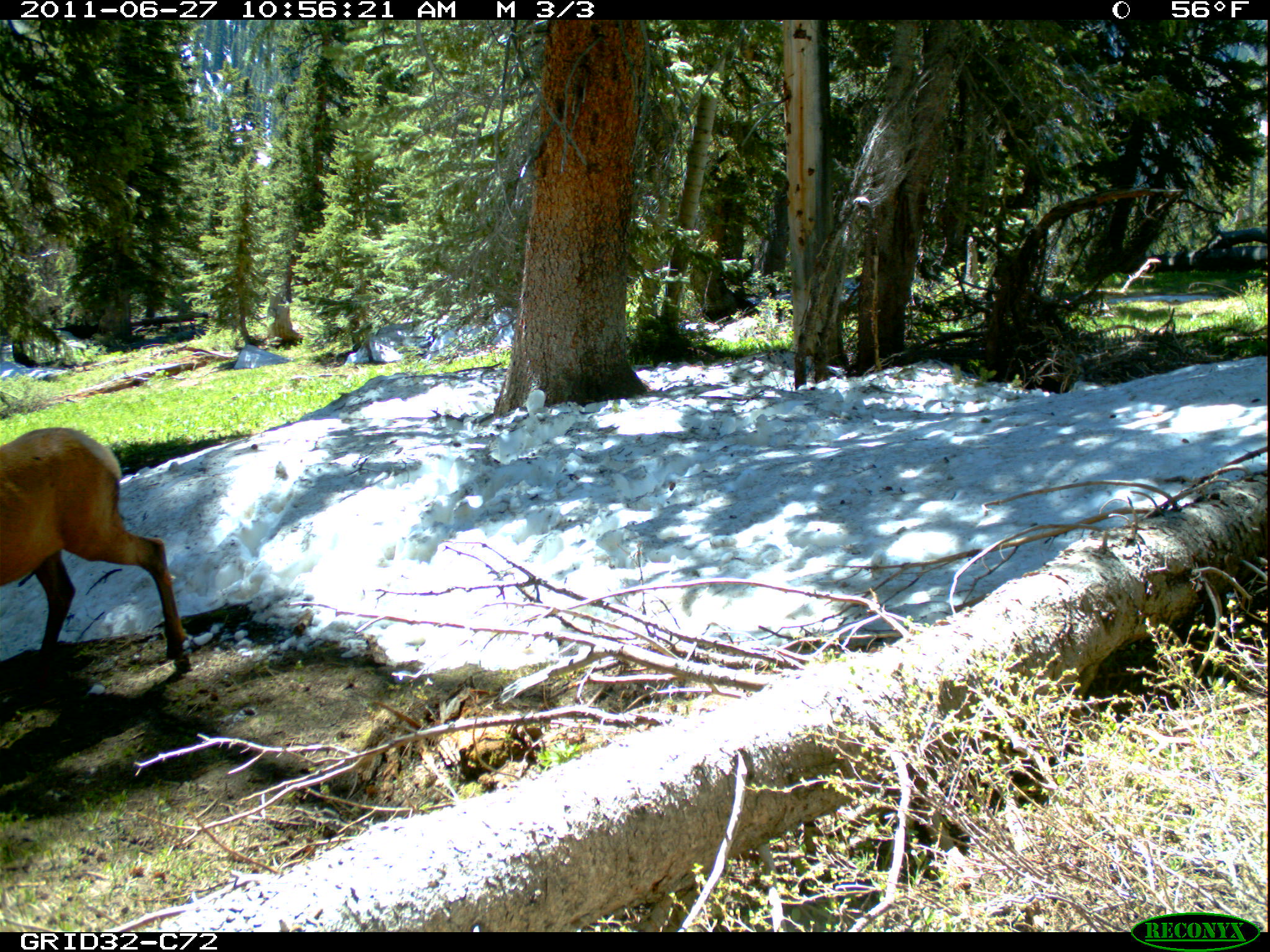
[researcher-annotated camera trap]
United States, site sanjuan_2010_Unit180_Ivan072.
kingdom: Animalia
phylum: Chordata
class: Mammalia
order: Artiodactyla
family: Cervidae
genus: Cervus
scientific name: Cervus elaphus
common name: red deer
Cervus elaphus (red deer).